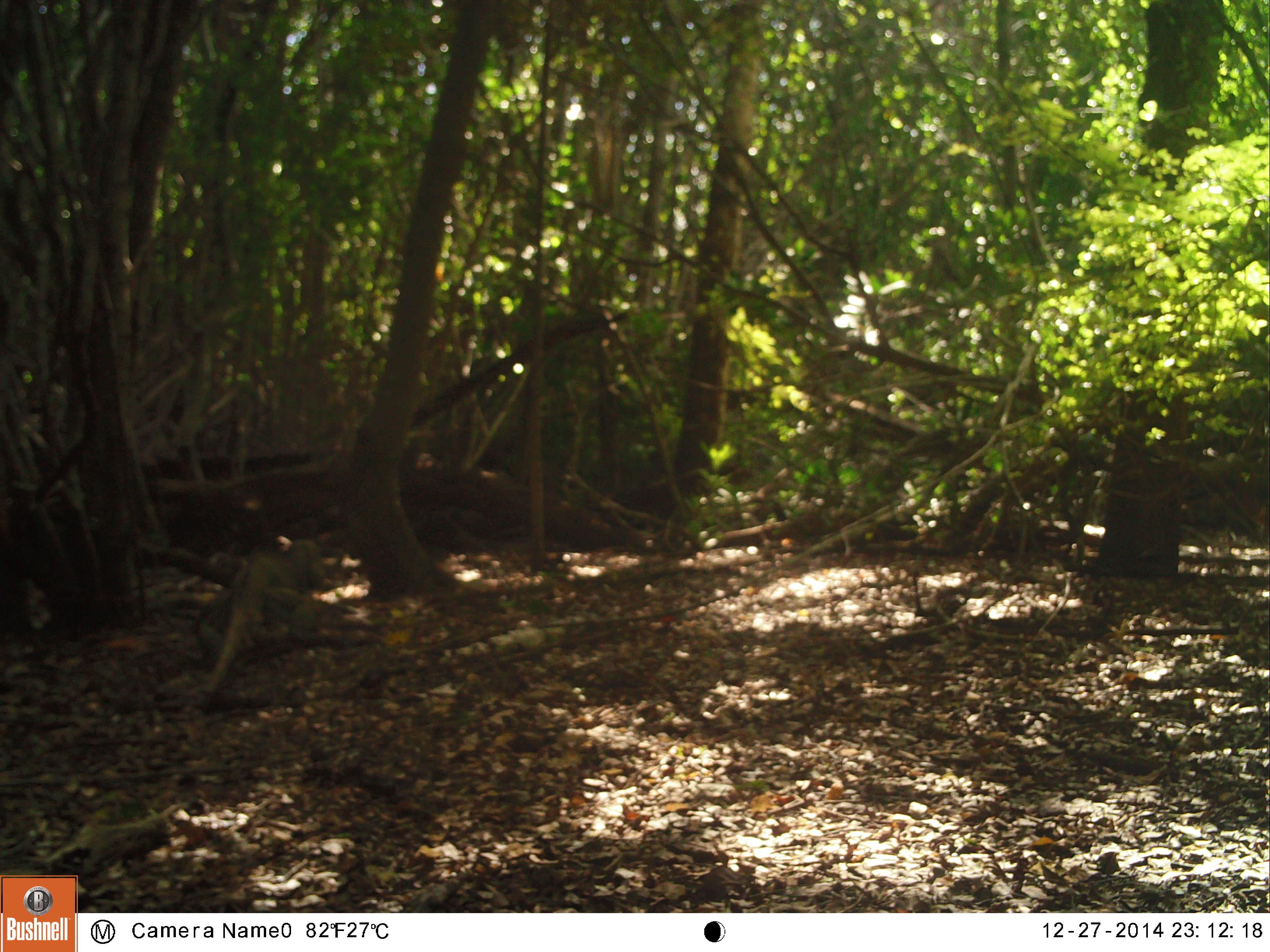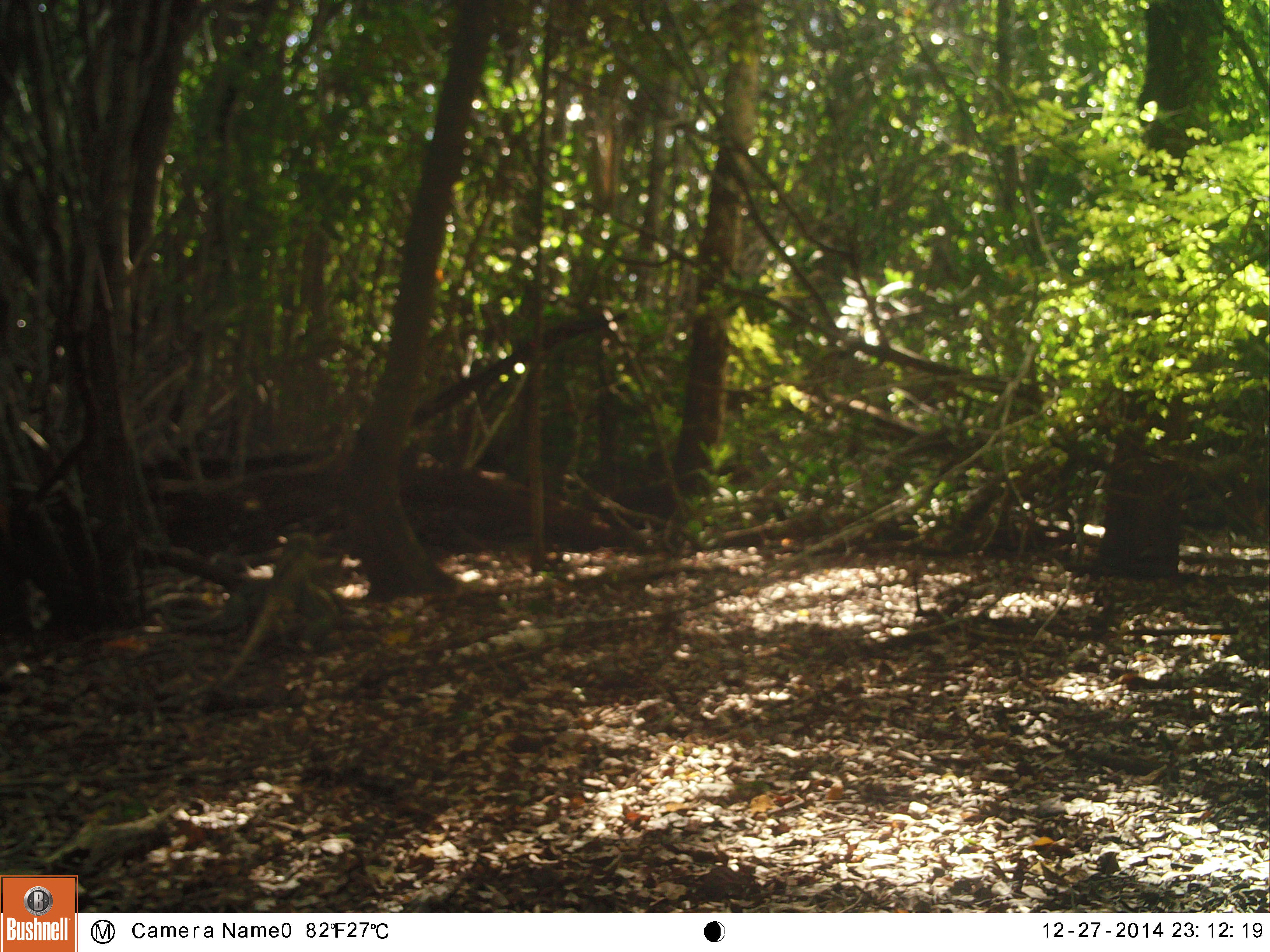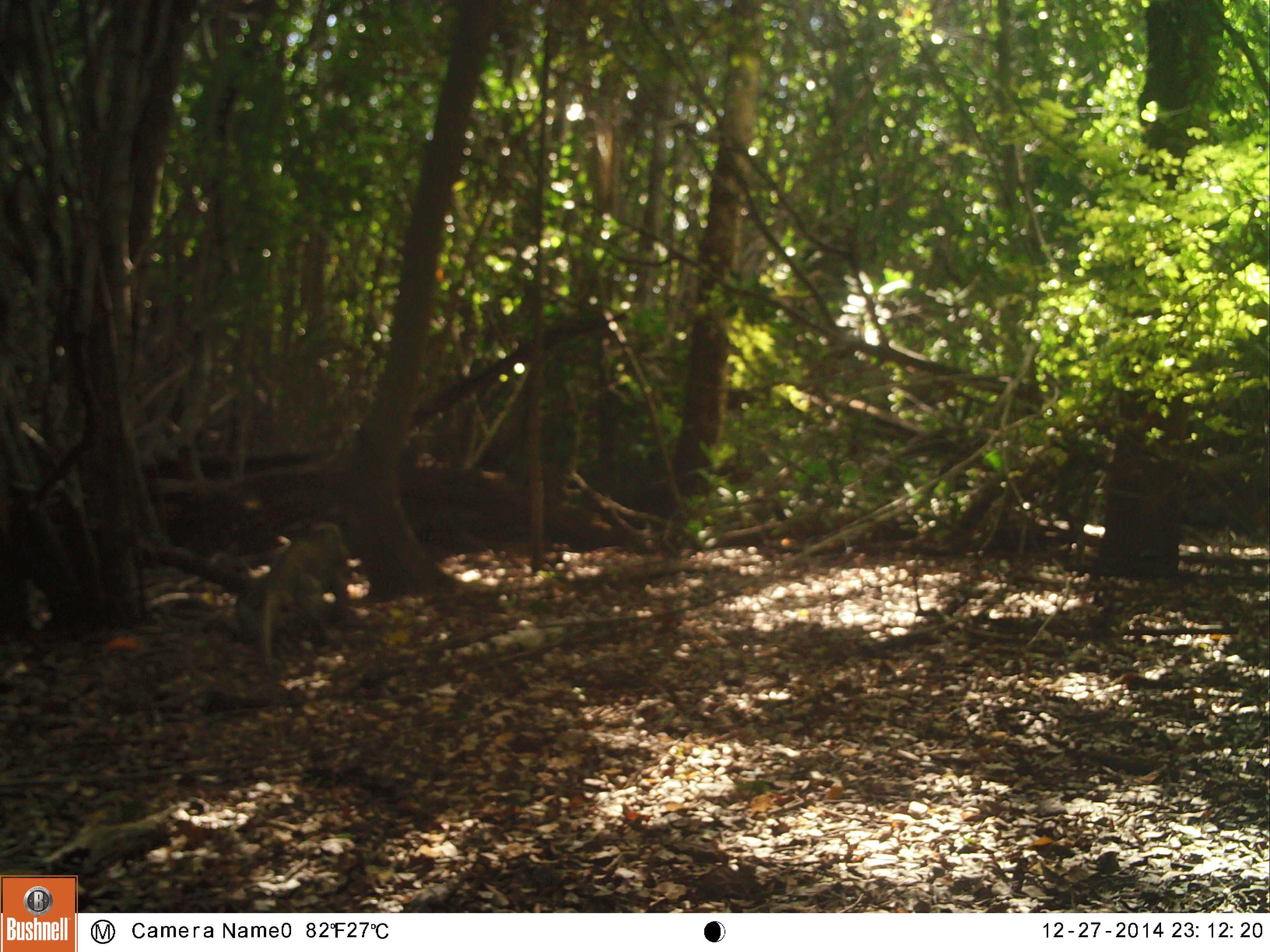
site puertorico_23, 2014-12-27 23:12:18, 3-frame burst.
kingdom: Animalia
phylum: Chordata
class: Reptilia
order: Squamata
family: Iguanidae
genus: Iguana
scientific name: Iguana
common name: typical iguanas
Iguana (typical iguanas).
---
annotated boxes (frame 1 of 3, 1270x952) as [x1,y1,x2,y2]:
iguana: [190,533,330,699]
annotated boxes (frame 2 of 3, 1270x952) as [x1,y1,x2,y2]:
iguana: [206,532,342,689]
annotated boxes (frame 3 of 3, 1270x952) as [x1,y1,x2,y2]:
iguana: [235,524,352,673]